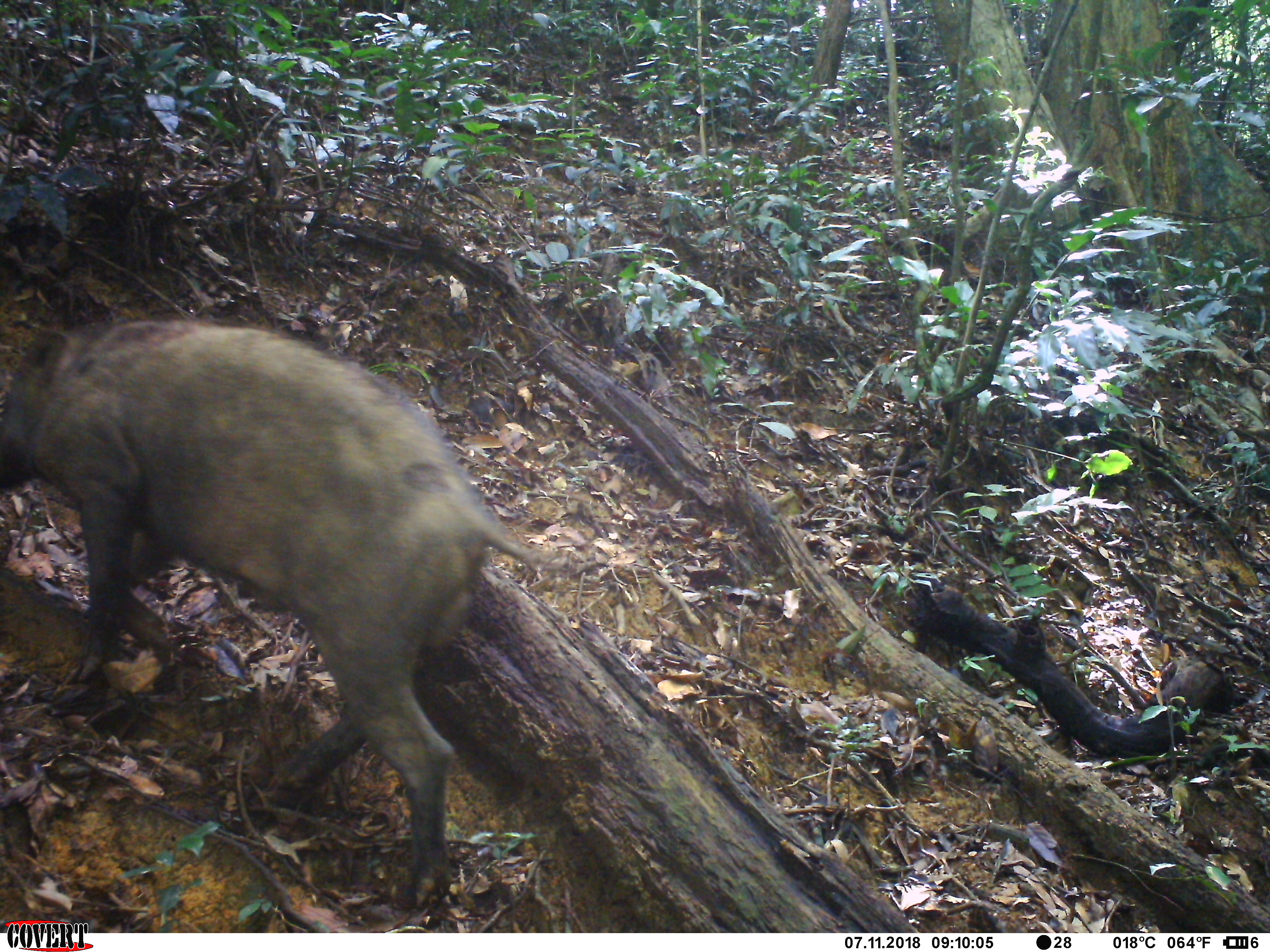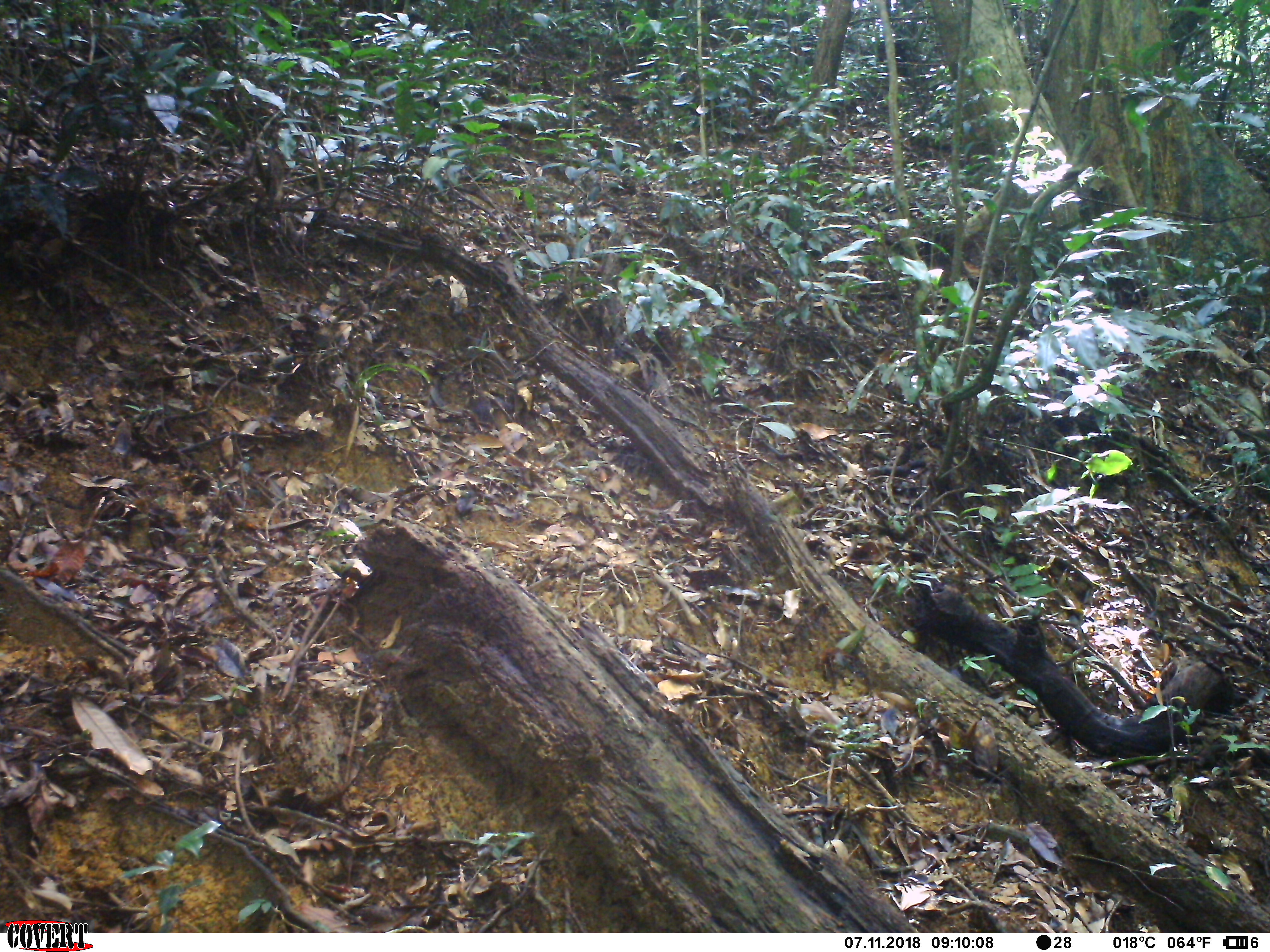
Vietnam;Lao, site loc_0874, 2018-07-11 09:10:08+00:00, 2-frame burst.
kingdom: Animalia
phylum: Chordata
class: Mammalia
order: Artiodactyla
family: Suidae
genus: Sus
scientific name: Sus scrofa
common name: eurasian wild pig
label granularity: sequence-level